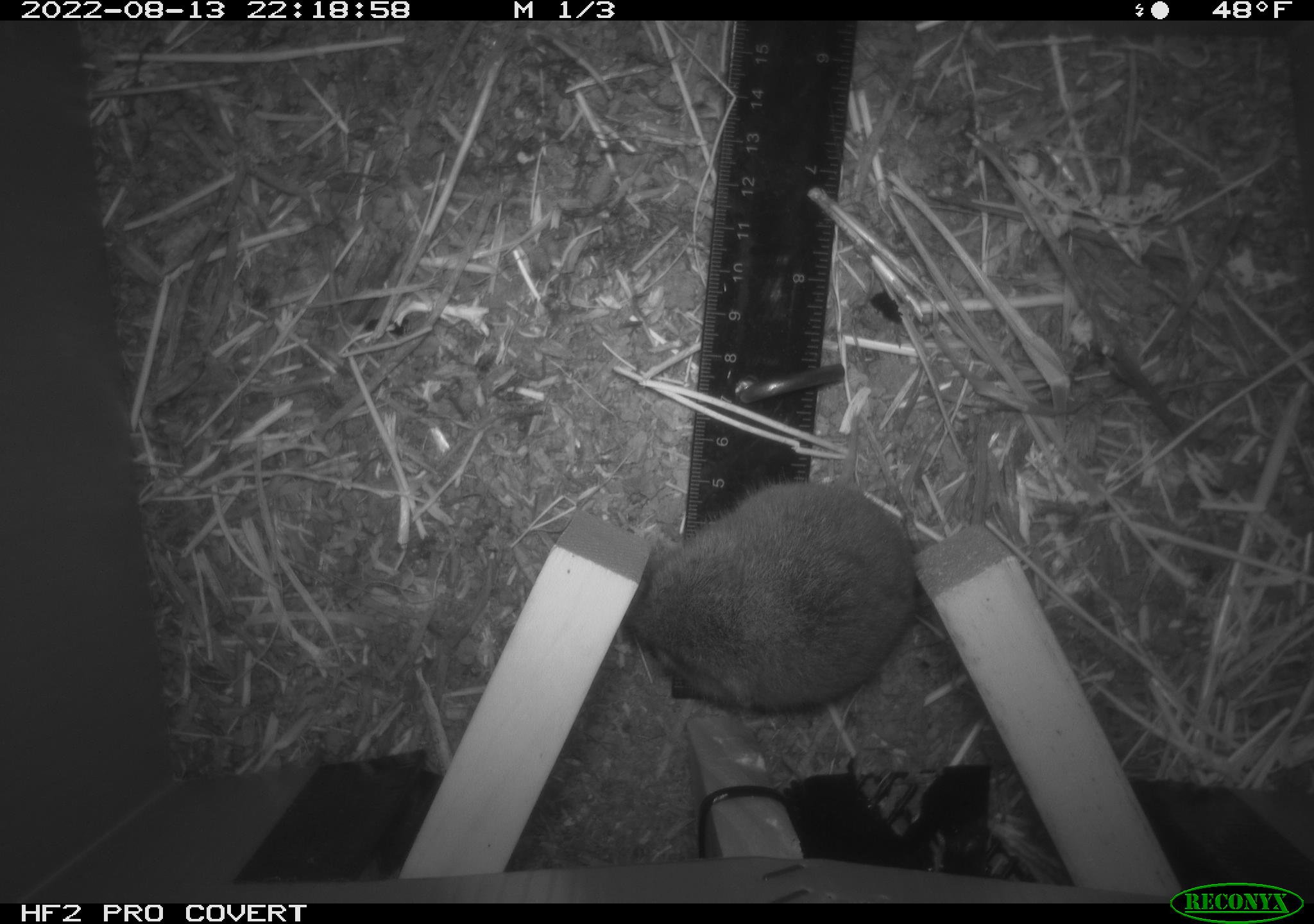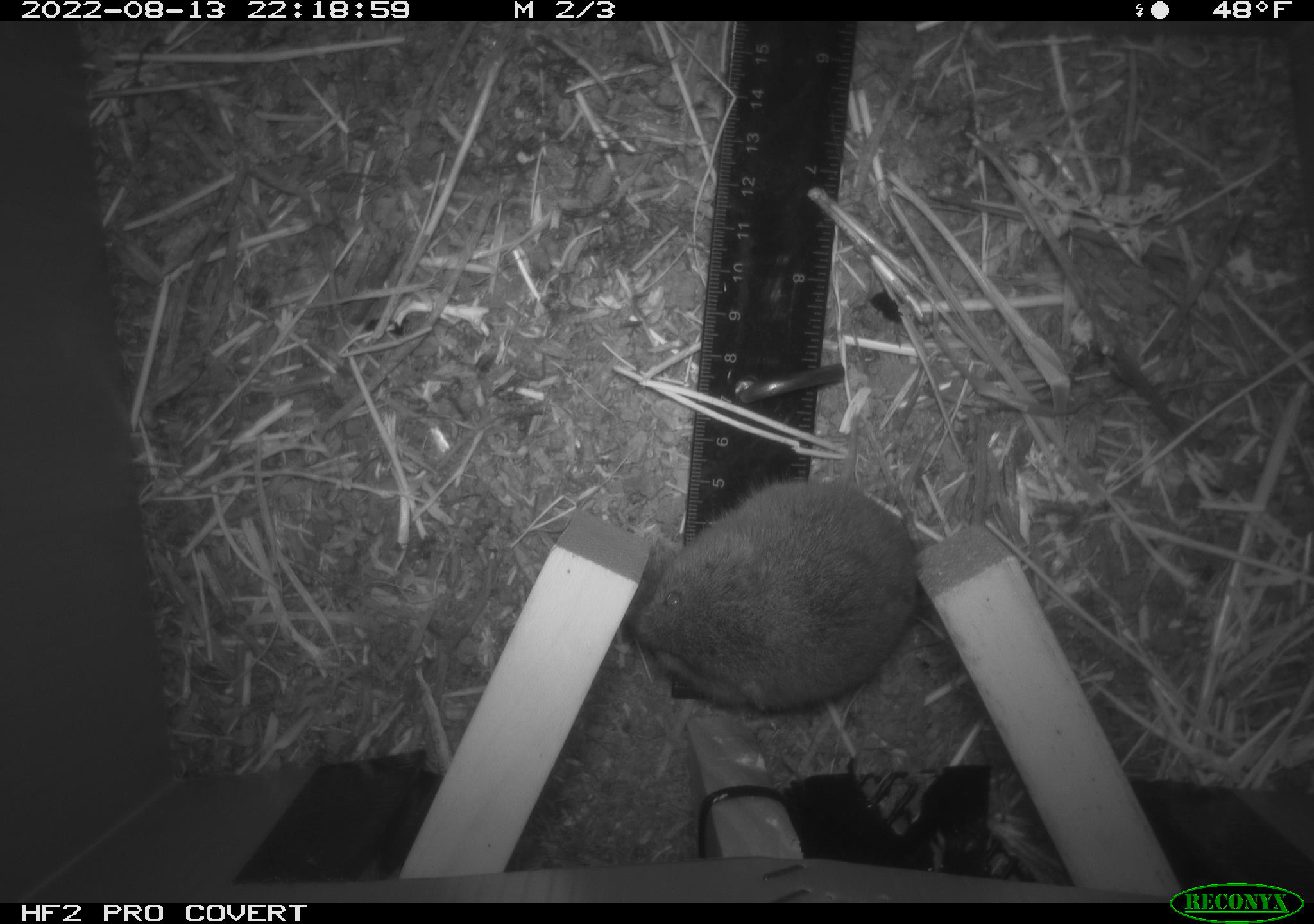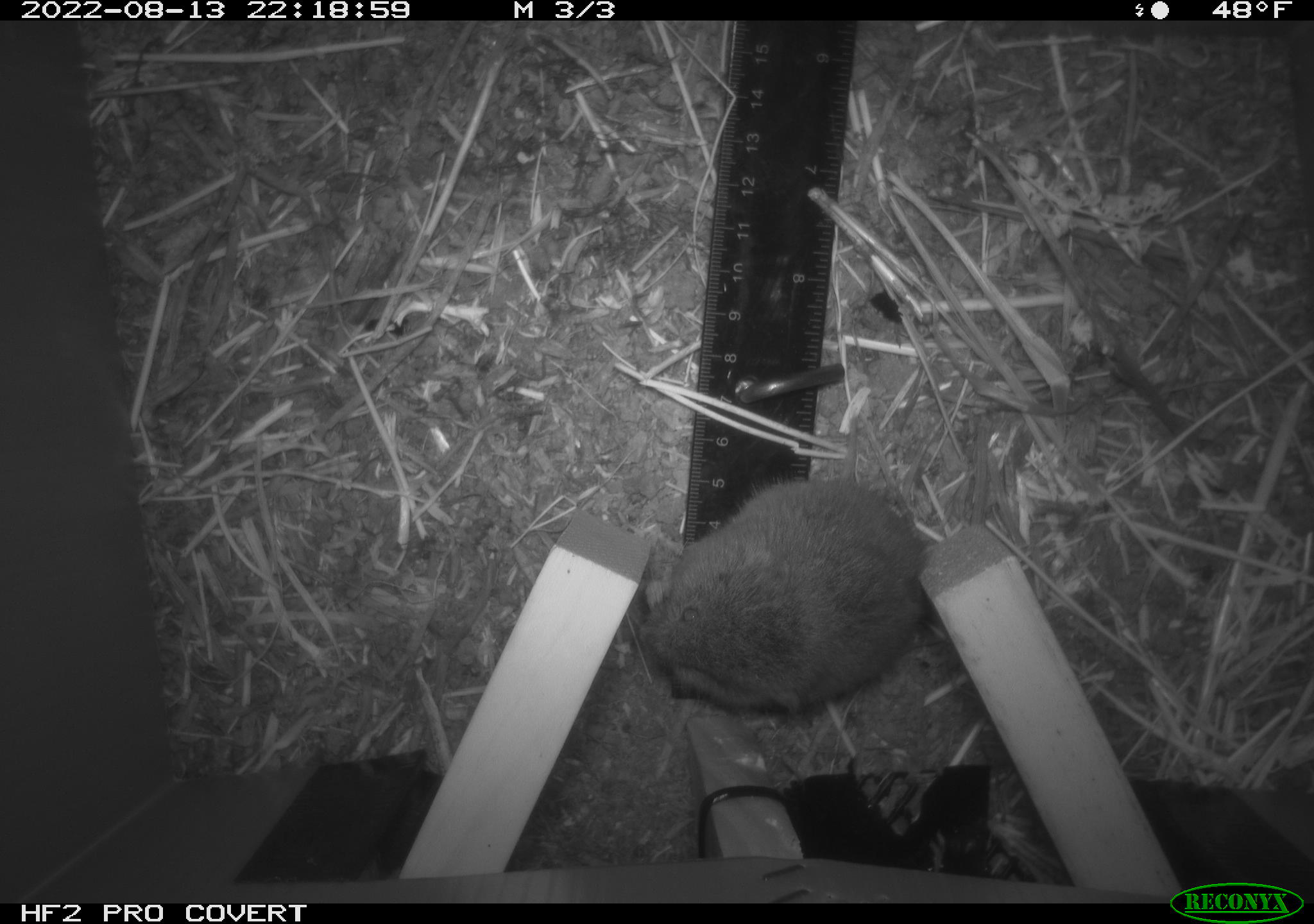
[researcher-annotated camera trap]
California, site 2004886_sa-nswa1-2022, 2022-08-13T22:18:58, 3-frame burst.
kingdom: Animalia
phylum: Chordata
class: Mammalia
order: Rodentia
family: Cricetidae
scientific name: Cricetidae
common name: hamsters, voles, lemmings, and allies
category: cricetidae family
Cricetidae family (hamsters, voles, lemmings, and allies) (Cricetidae).